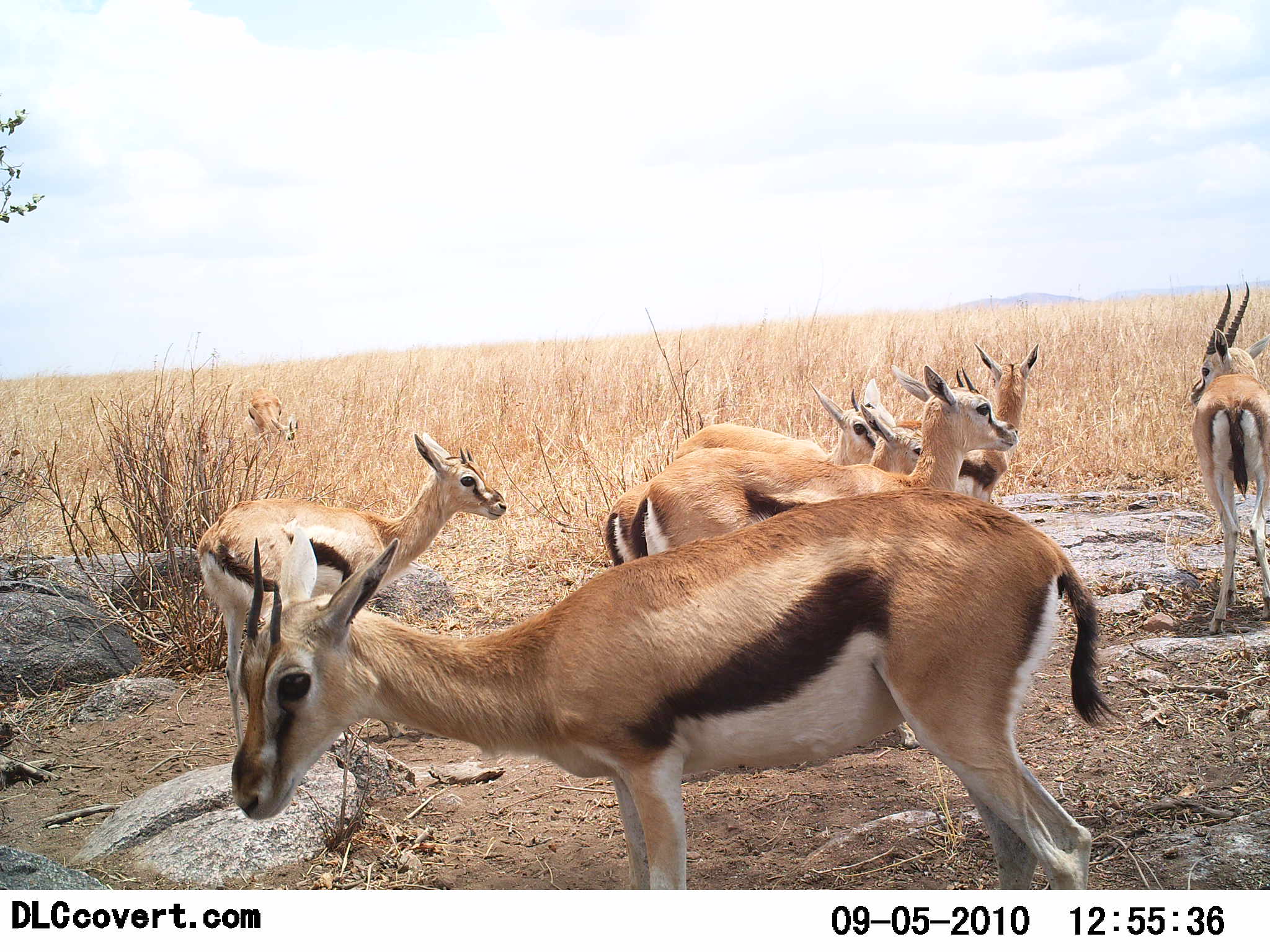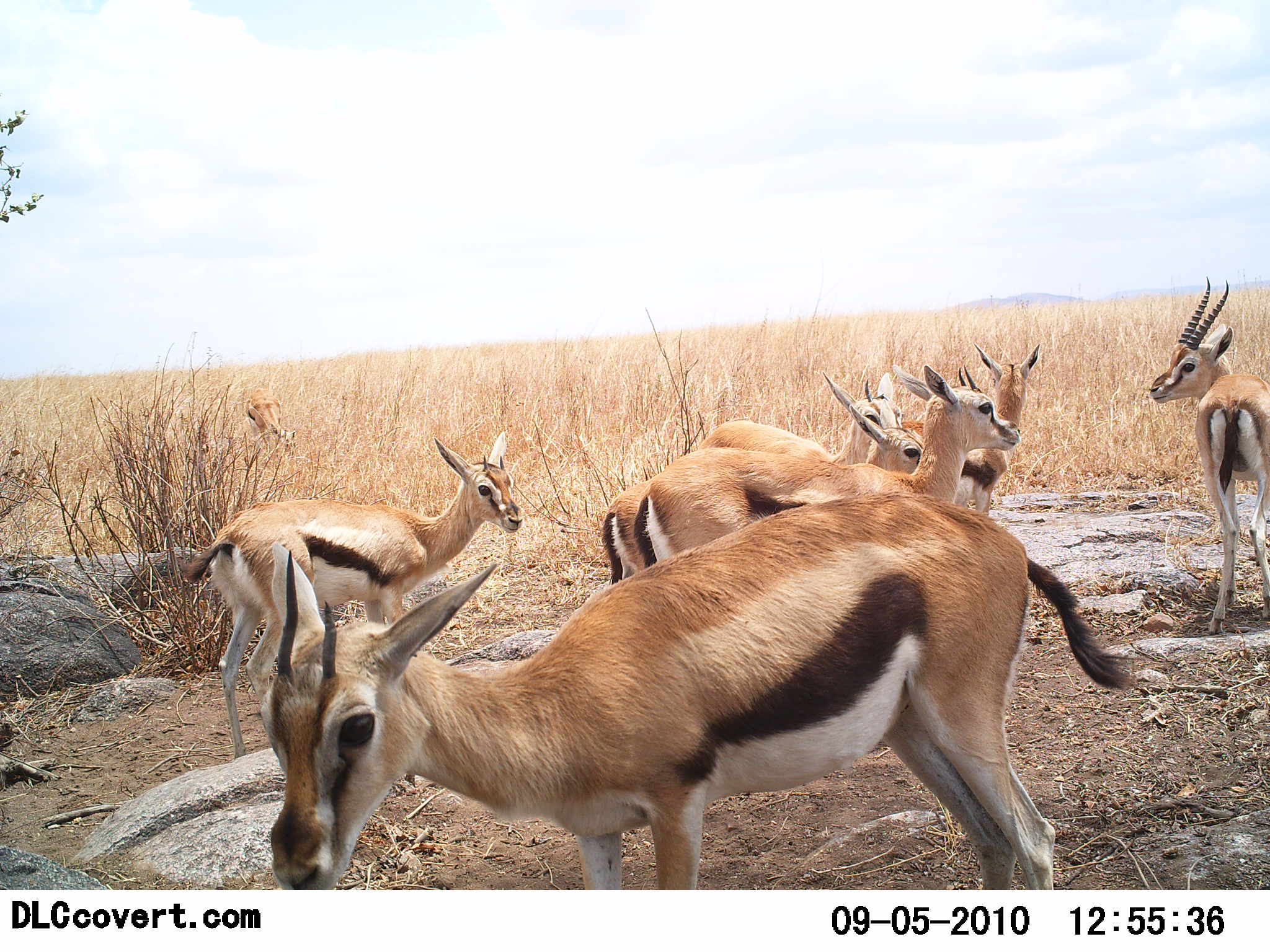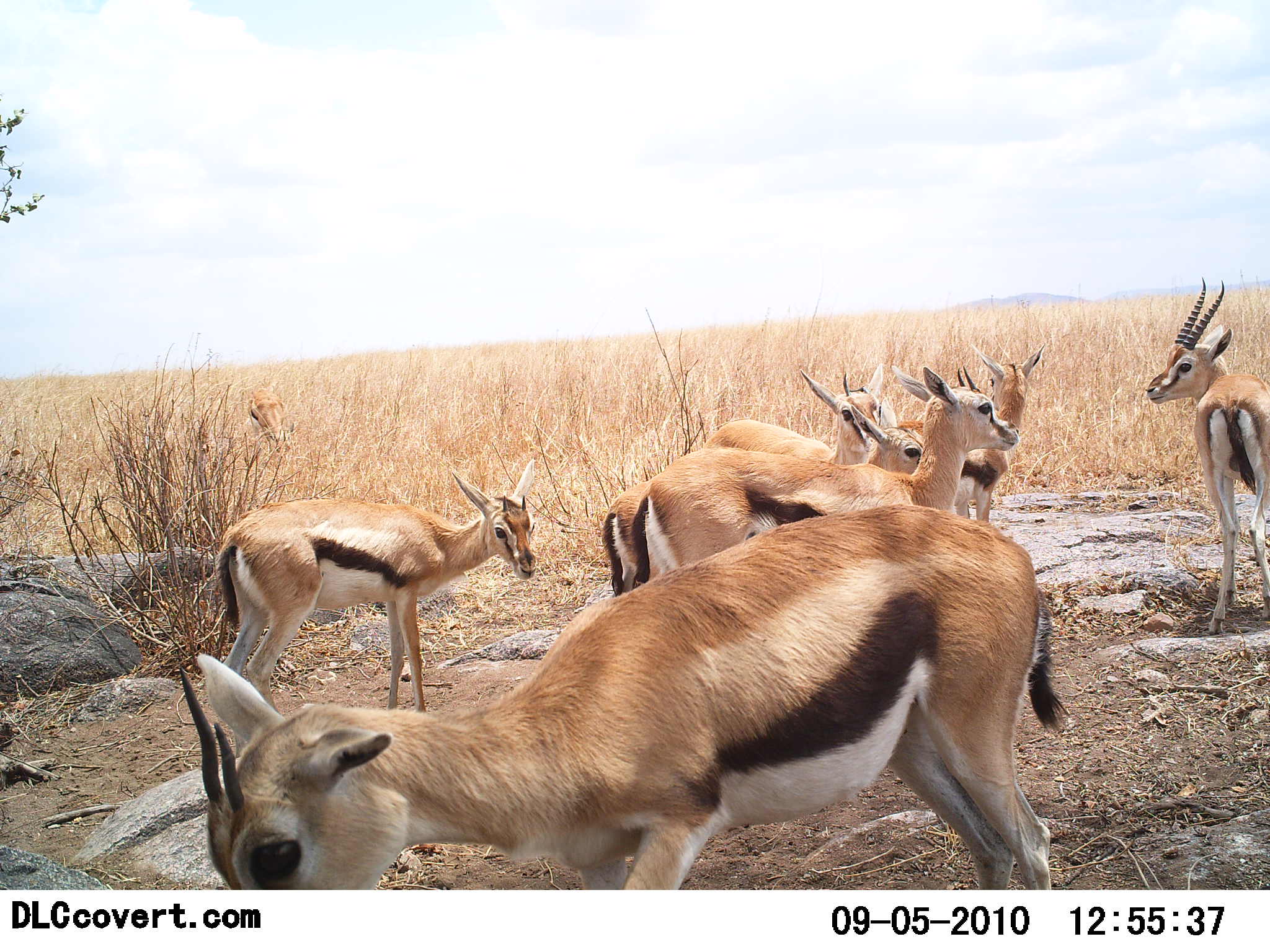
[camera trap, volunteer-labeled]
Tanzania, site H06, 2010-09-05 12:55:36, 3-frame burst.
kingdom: Animalia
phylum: Chordata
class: Mammalia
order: Artiodactyla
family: Bovidae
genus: Eudorcas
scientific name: Eudorcas thomsonii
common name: thomson's gazelle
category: gazellethomsons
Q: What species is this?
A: Gazellethomsons (thomson's gazelle) (Eudorcas thomsonii).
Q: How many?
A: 7.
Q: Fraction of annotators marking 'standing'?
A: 88%.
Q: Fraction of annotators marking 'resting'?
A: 6%.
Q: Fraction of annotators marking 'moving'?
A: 12%.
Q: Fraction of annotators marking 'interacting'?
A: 18%.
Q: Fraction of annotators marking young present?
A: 0%.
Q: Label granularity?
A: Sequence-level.